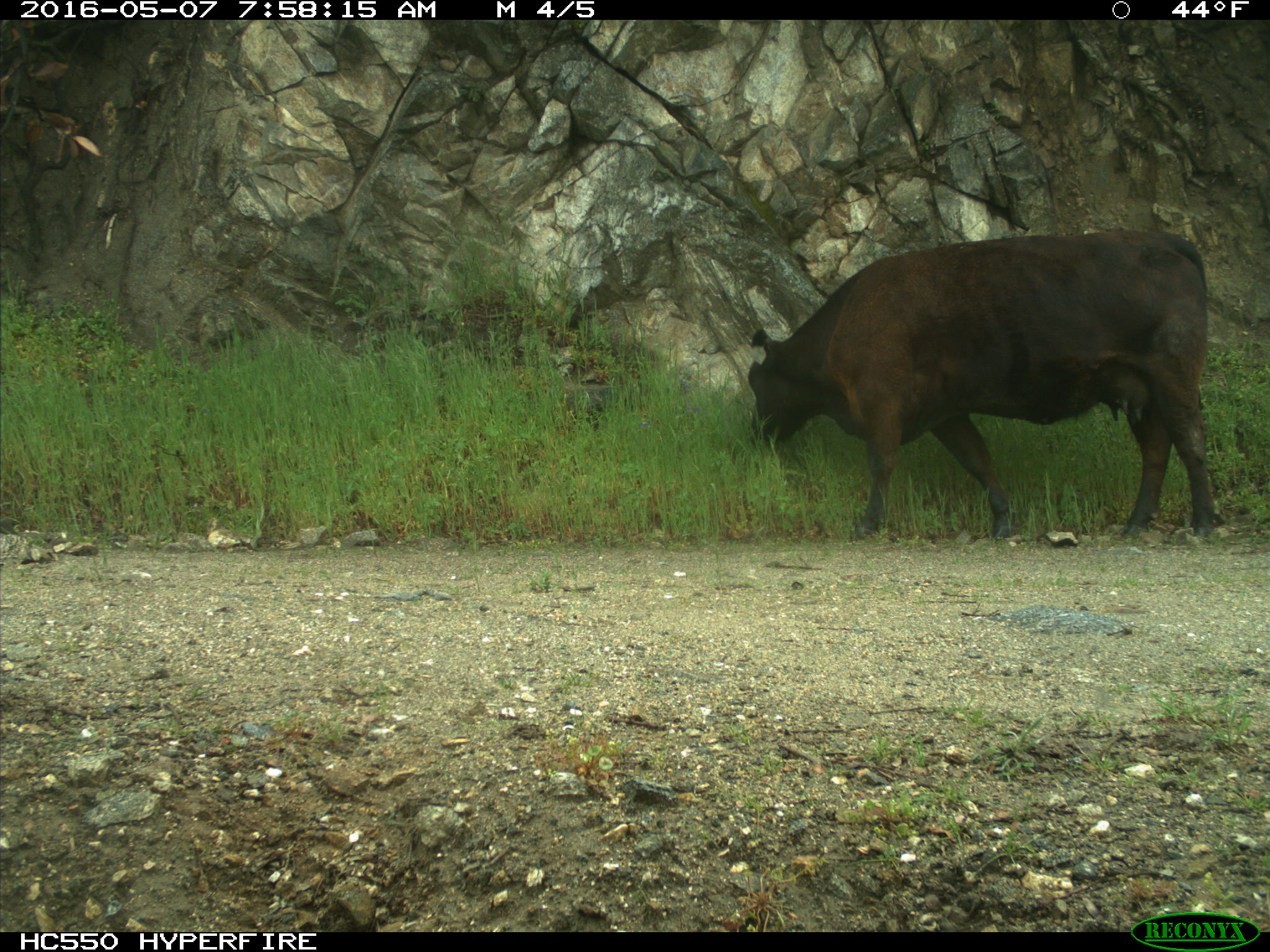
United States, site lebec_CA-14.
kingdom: Animalia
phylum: Chordata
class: Mammalia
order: Artiodactyla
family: Bovidae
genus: Bos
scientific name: Bos taurus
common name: domestic cow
Bos taurus (domestic cow).